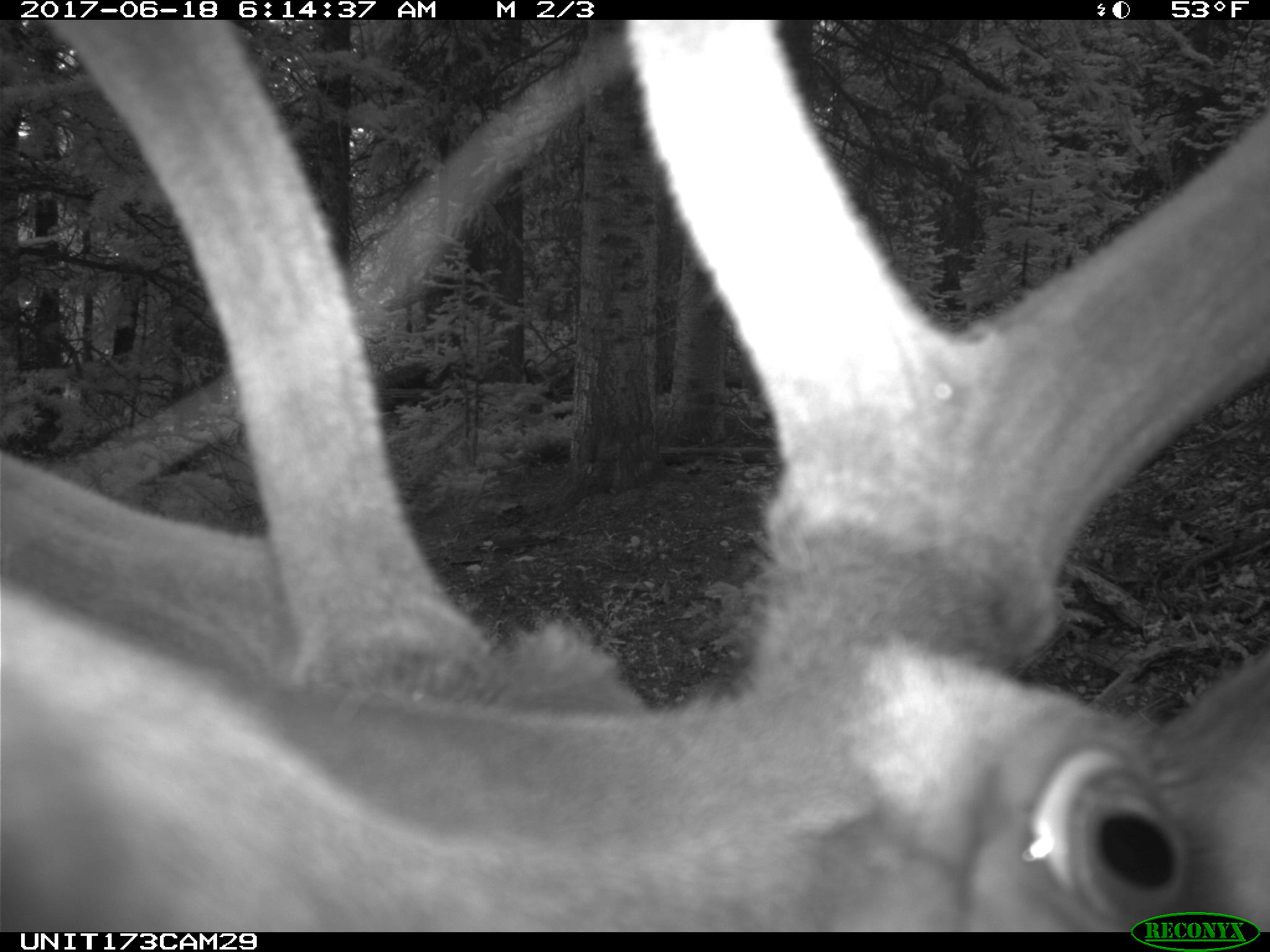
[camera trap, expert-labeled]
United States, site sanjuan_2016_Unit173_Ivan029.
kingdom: Animalia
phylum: Chordata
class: Mammalia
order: Artiodactyla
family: Cervidae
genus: Cervus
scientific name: Cervus elaphus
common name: red deer